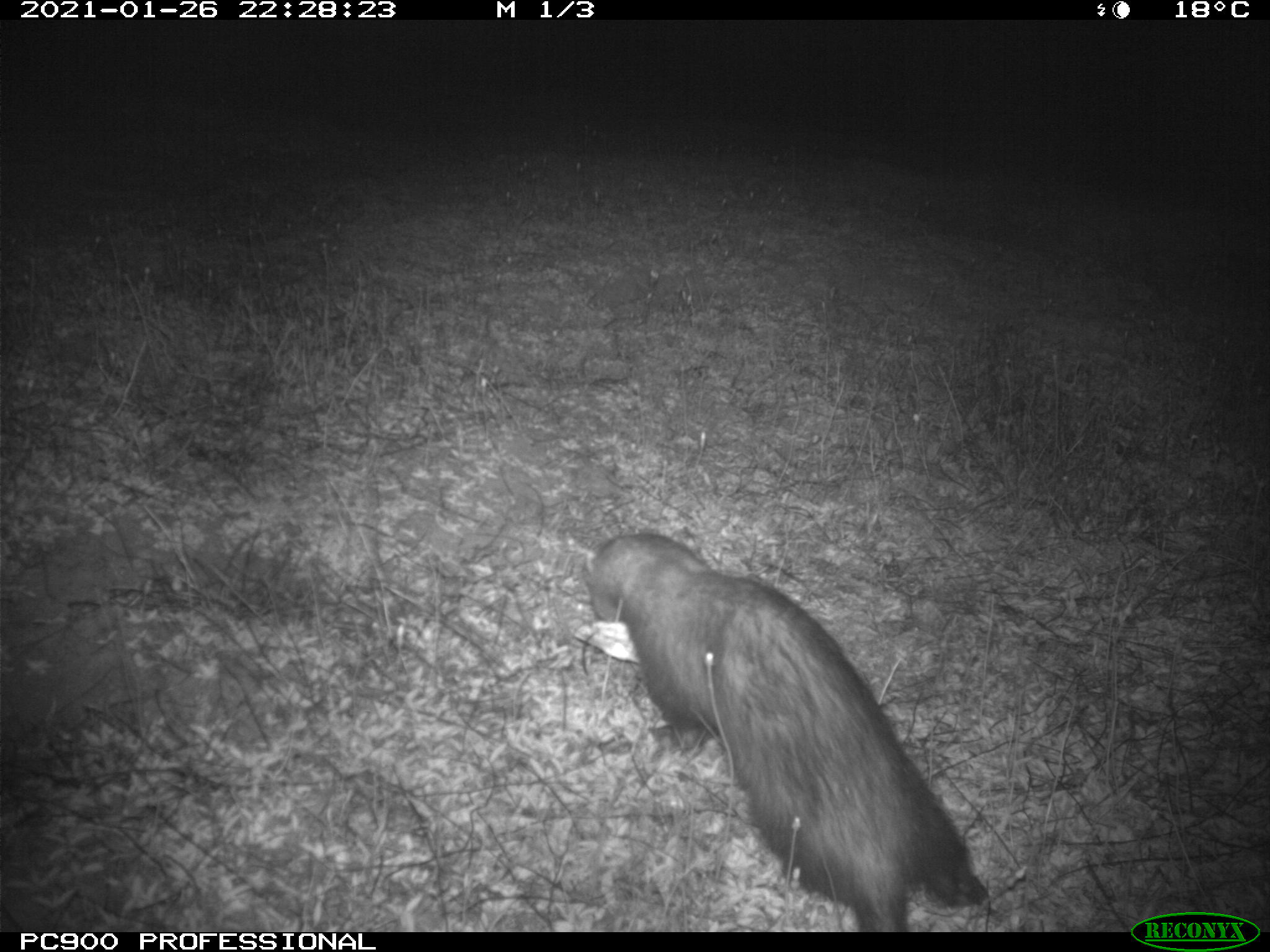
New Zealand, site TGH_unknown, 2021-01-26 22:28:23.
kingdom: Animalia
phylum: Chordata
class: Mammalia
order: Carnivora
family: Mustelidae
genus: Mustela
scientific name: Mustela furo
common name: ferret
Ferret (Mustela furo).